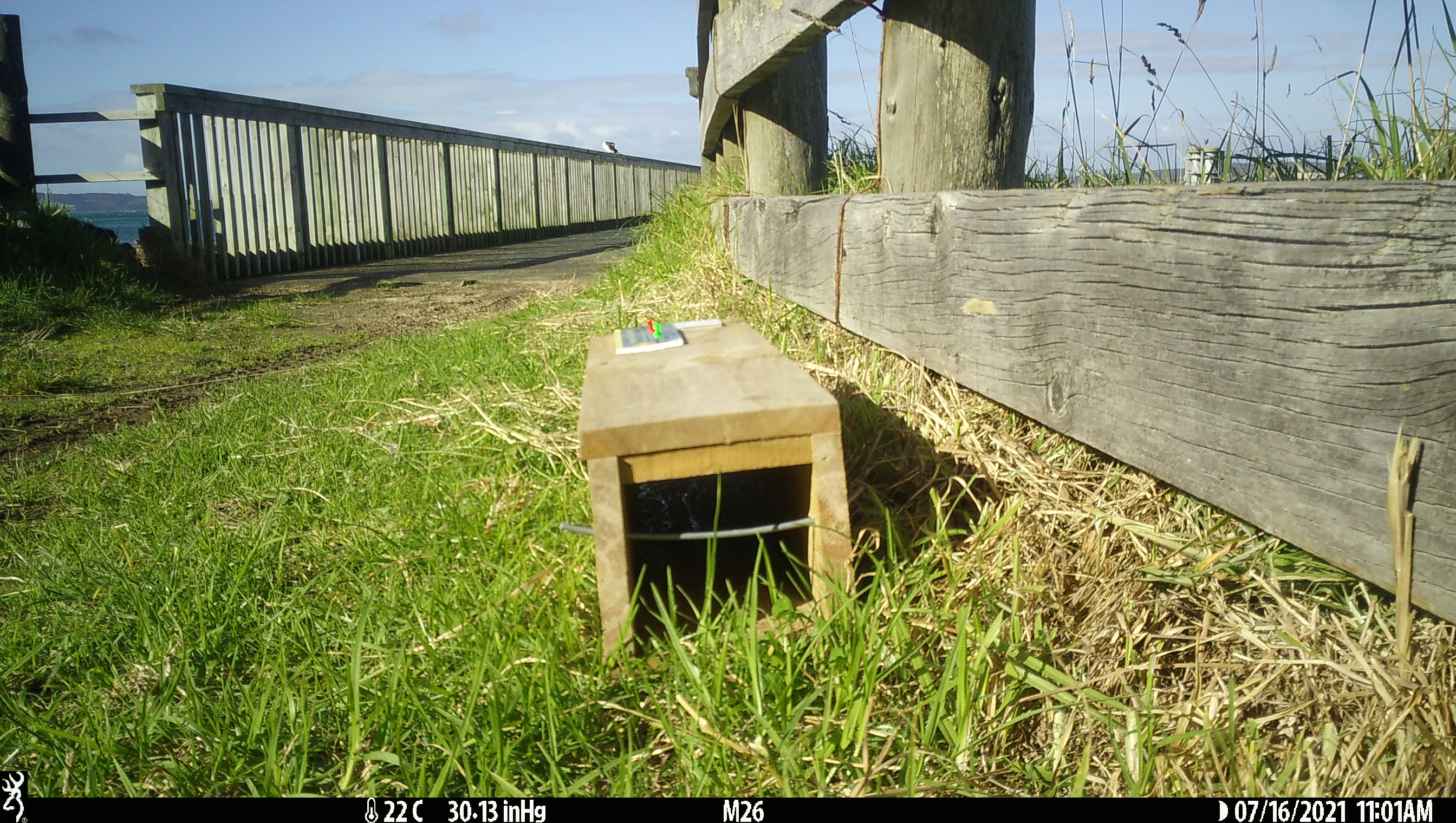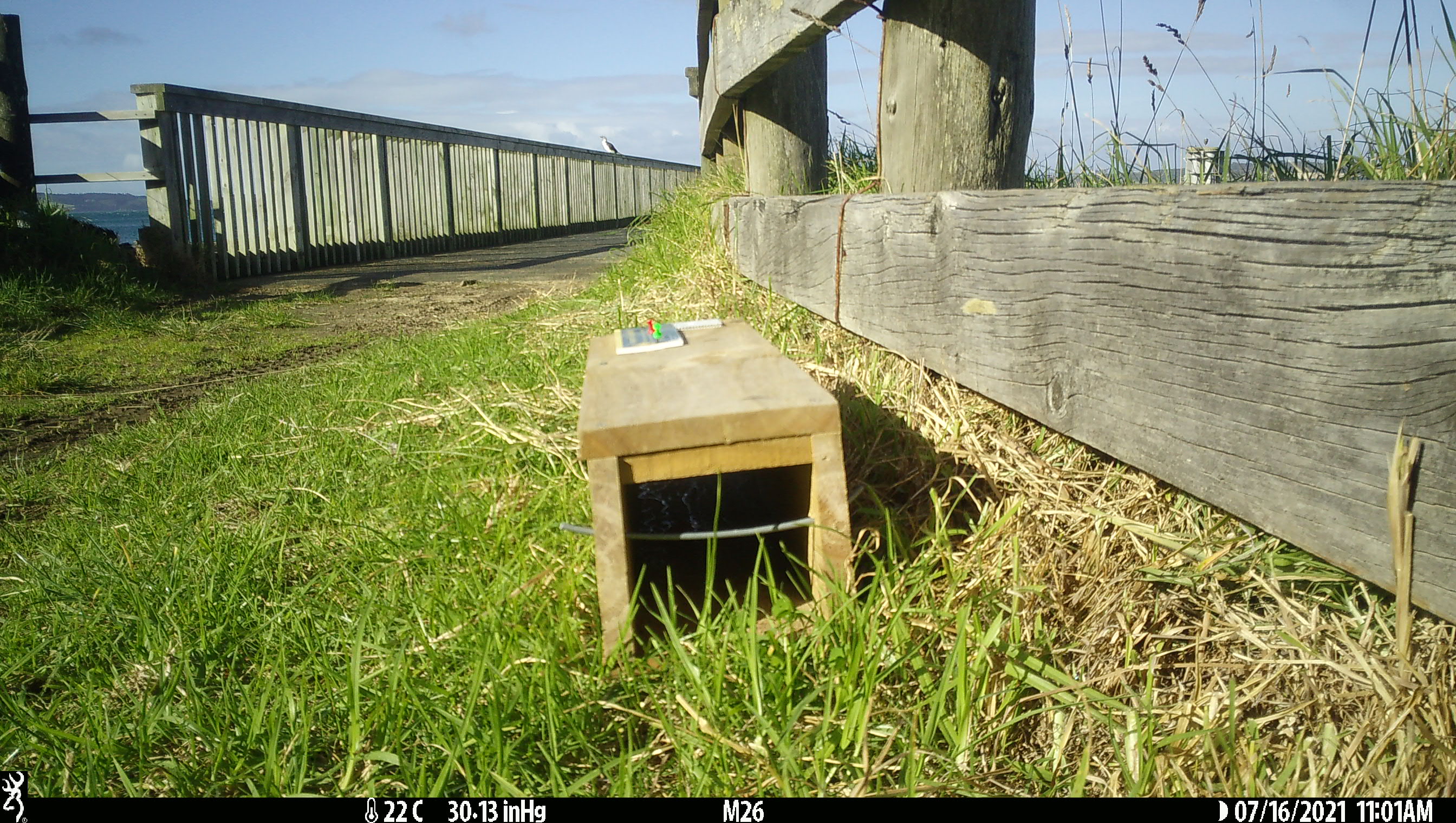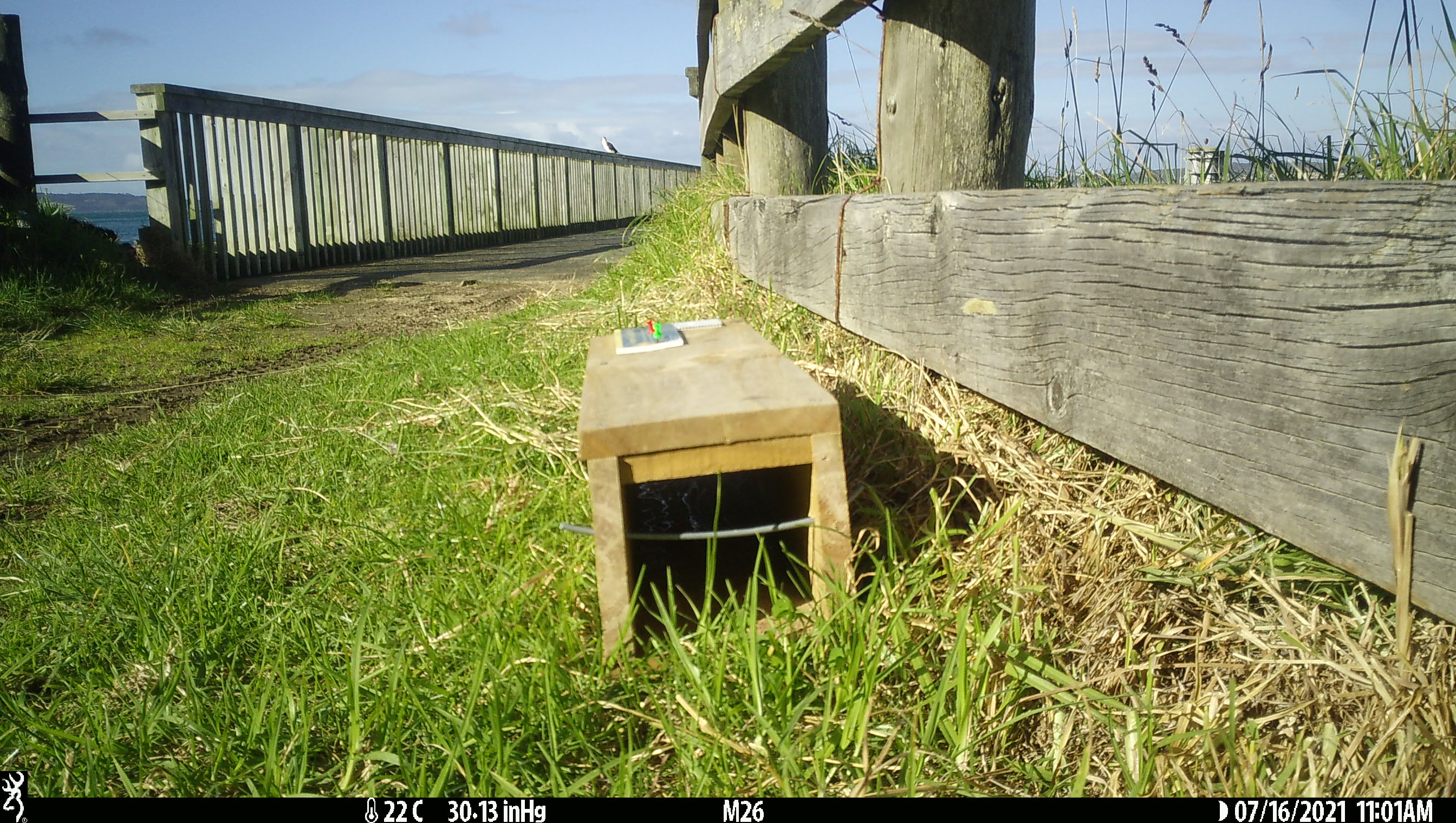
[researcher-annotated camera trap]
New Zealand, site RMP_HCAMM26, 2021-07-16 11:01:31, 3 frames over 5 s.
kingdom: Animalia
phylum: Chordata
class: Aves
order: Suliformes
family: Phalacrocoracidae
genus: Gulosus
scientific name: Gulosus aristotelis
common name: common shag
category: shag